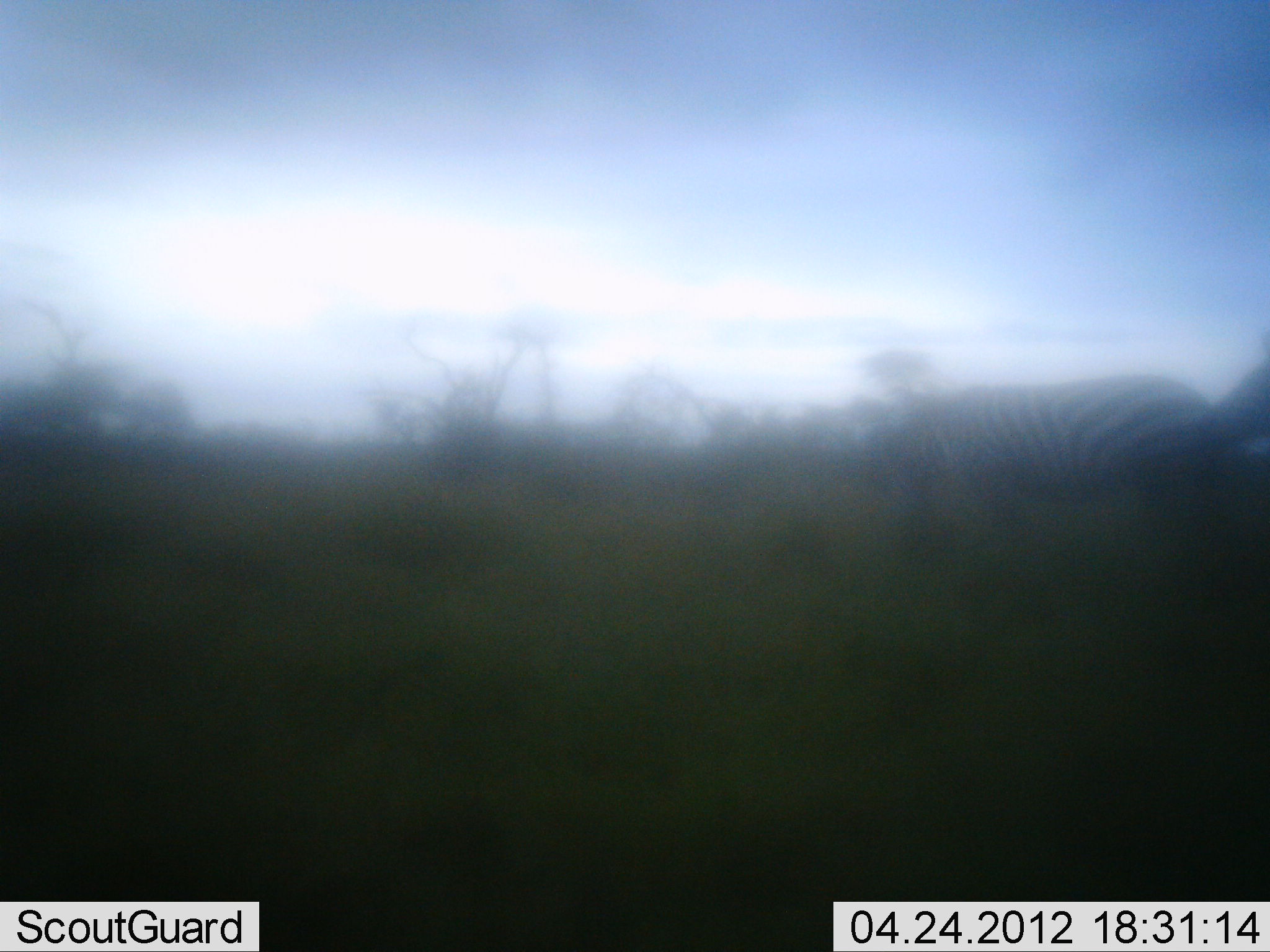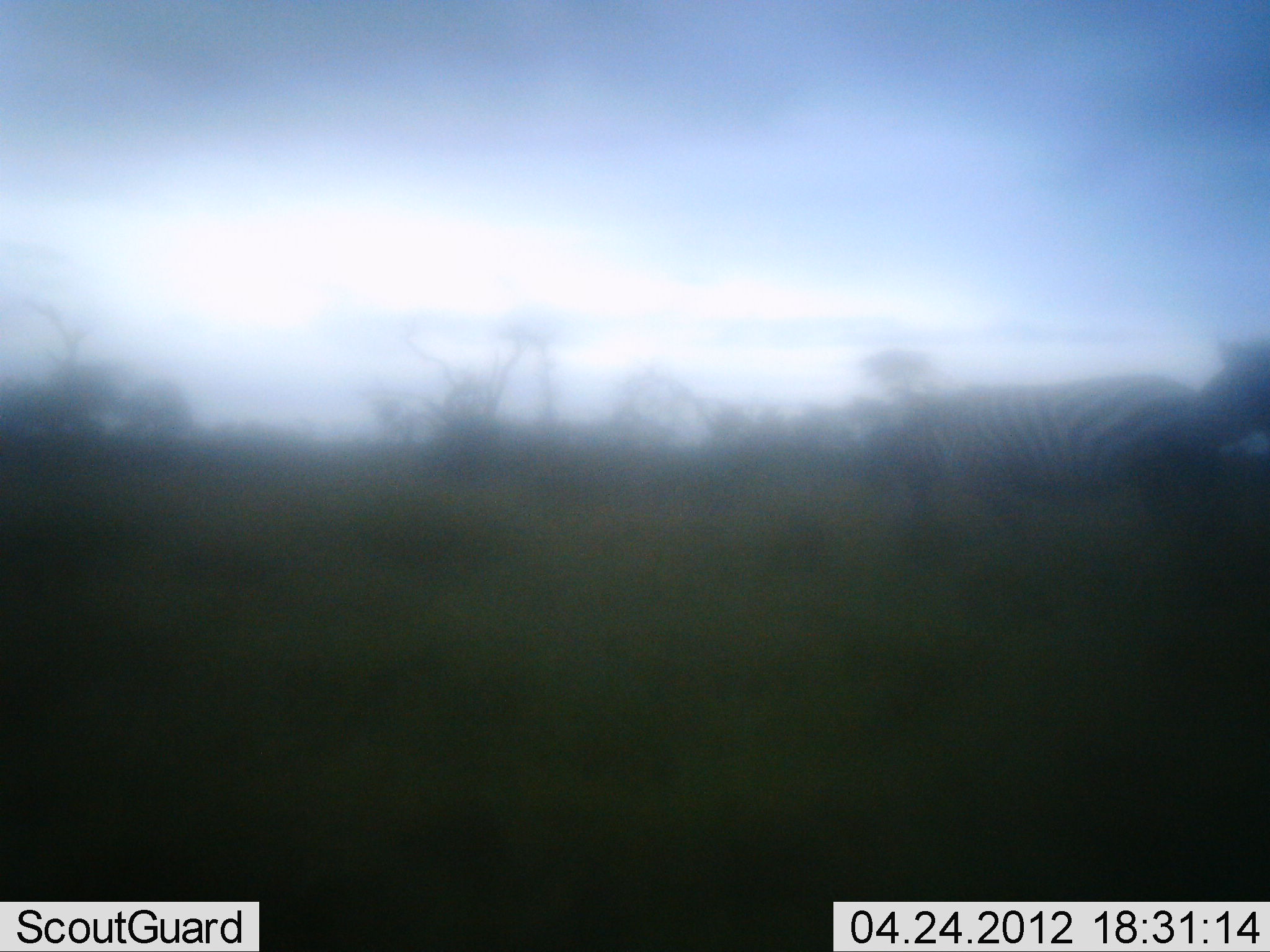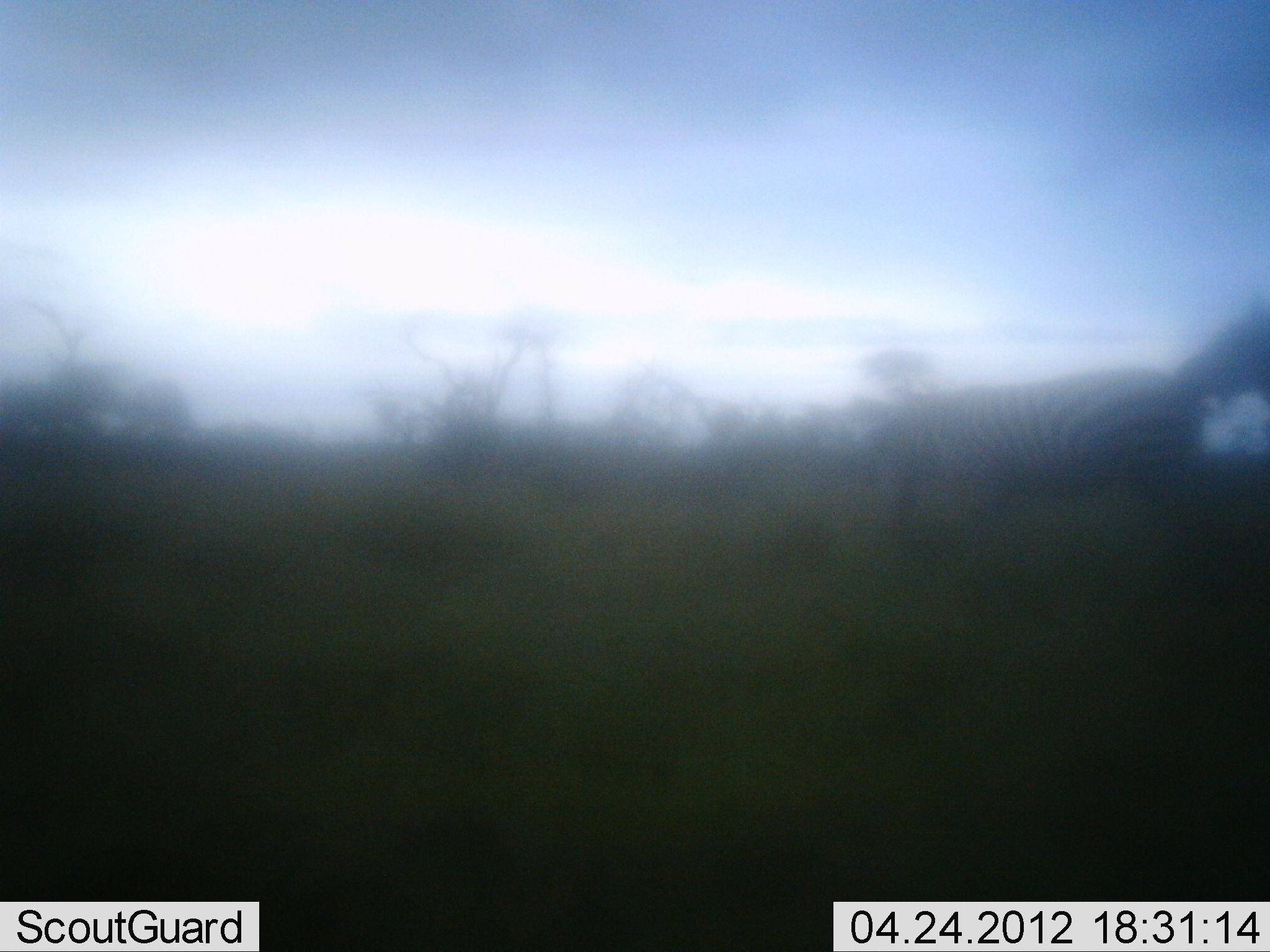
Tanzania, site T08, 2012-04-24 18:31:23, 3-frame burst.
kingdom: Animalia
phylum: Chordata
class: Mammalia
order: Perissodactyla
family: Equidae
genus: Equus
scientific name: Equus quagga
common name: plains zebra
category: zebra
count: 2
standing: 38%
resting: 0%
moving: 54%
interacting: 8%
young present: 8%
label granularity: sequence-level